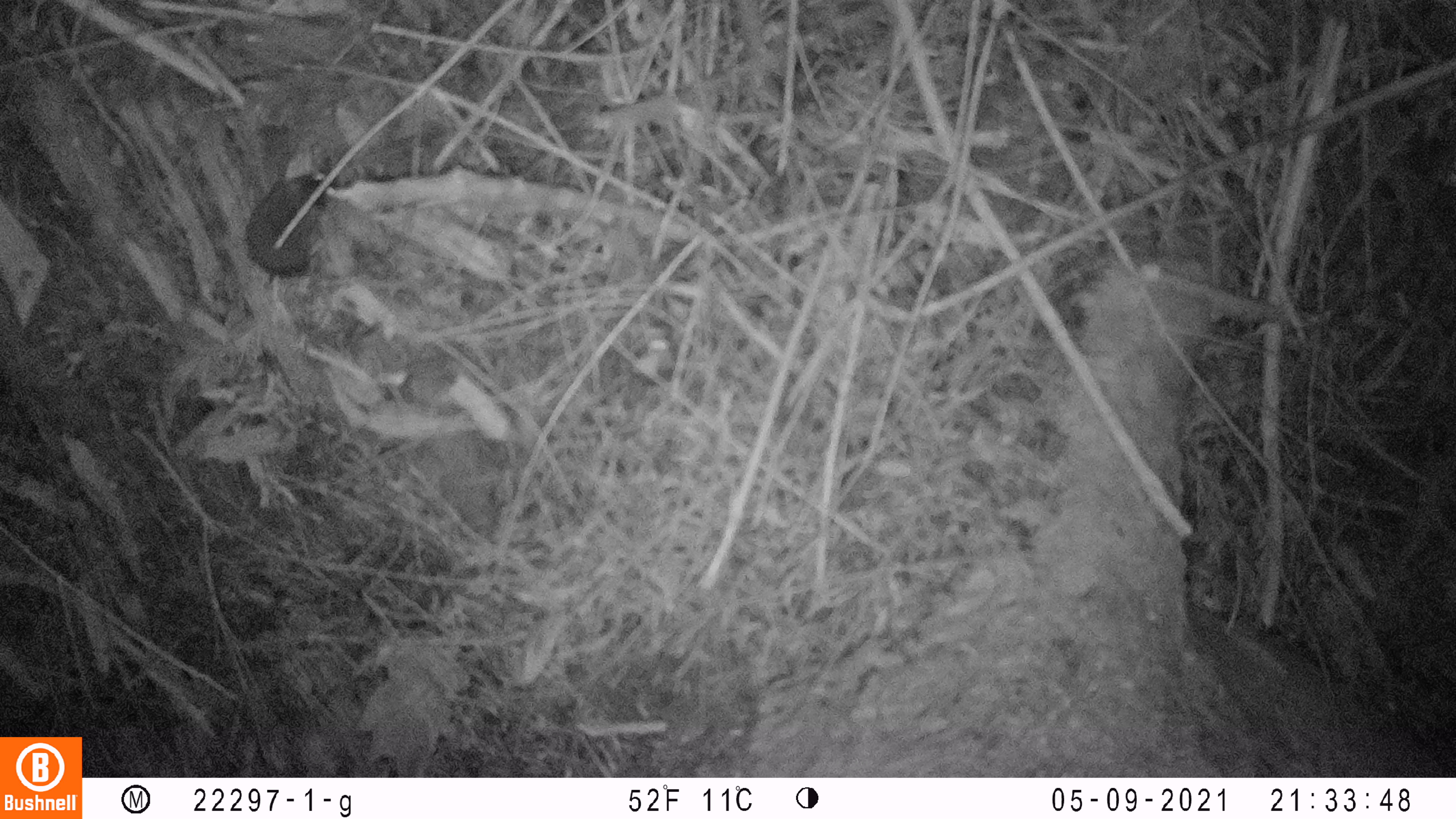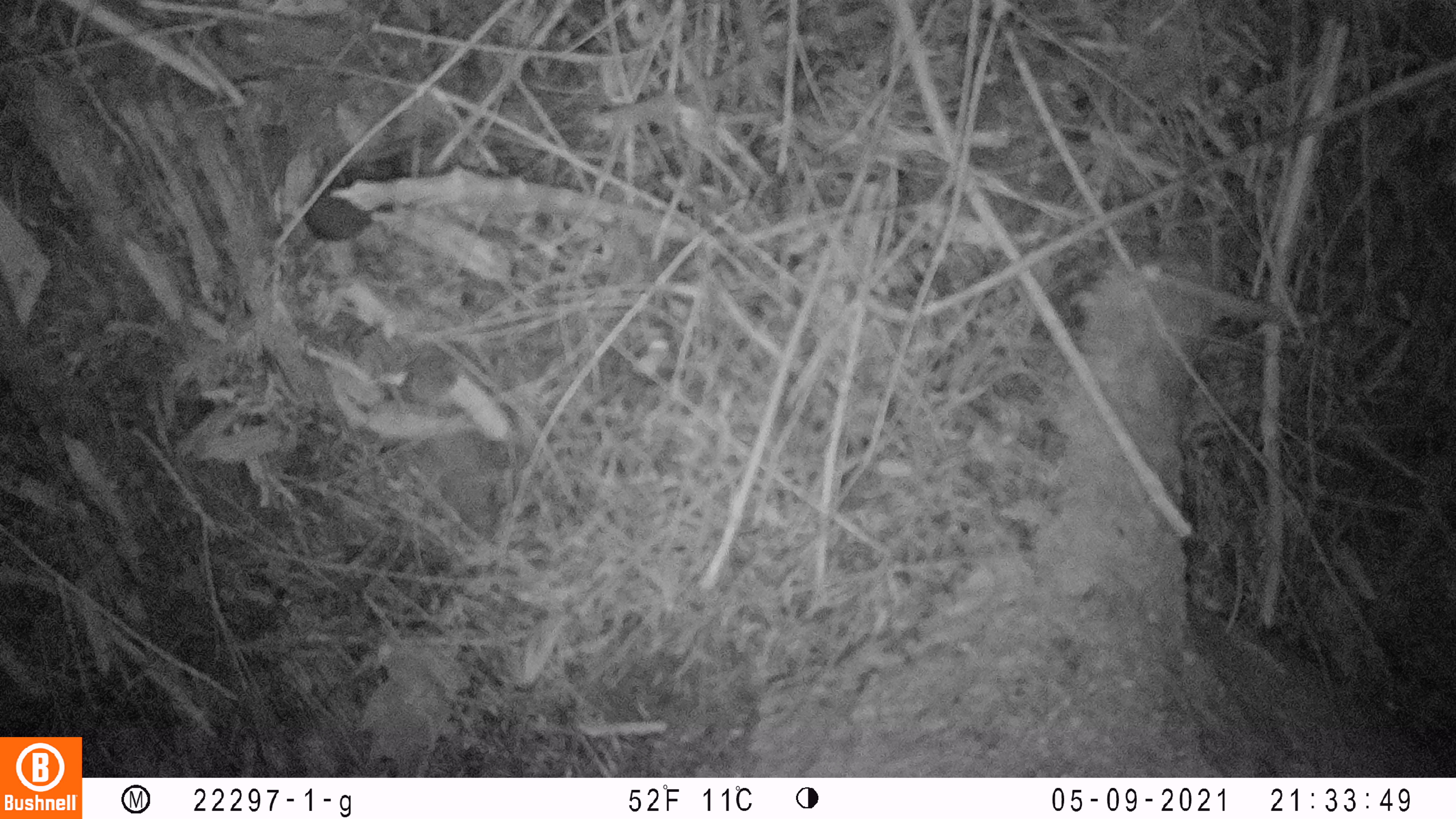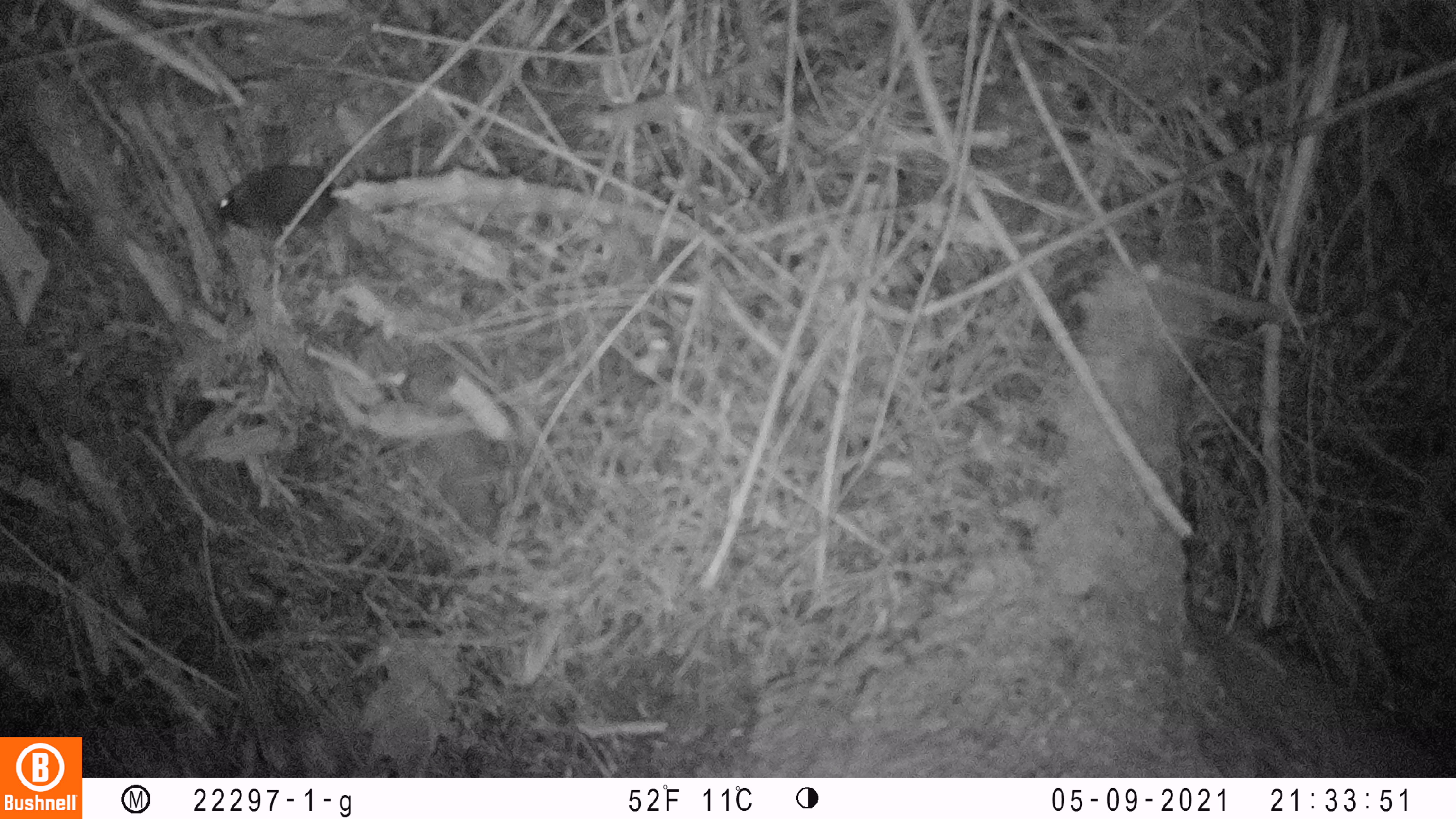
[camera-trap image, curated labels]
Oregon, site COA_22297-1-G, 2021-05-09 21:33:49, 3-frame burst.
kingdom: Animalia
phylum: Chordata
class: Mammalia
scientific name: Mammalia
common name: small mammal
Small mammal (Mammalia).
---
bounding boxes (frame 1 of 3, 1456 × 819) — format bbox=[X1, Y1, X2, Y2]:
small mammal: bbox=[198, 118, 382, 361]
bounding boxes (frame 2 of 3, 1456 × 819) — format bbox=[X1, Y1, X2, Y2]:
small mammal: bbox=[241, 146, 455, 300]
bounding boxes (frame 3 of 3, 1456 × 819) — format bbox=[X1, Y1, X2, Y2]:
small mammal: bbox=[172, 152, 440, 255]